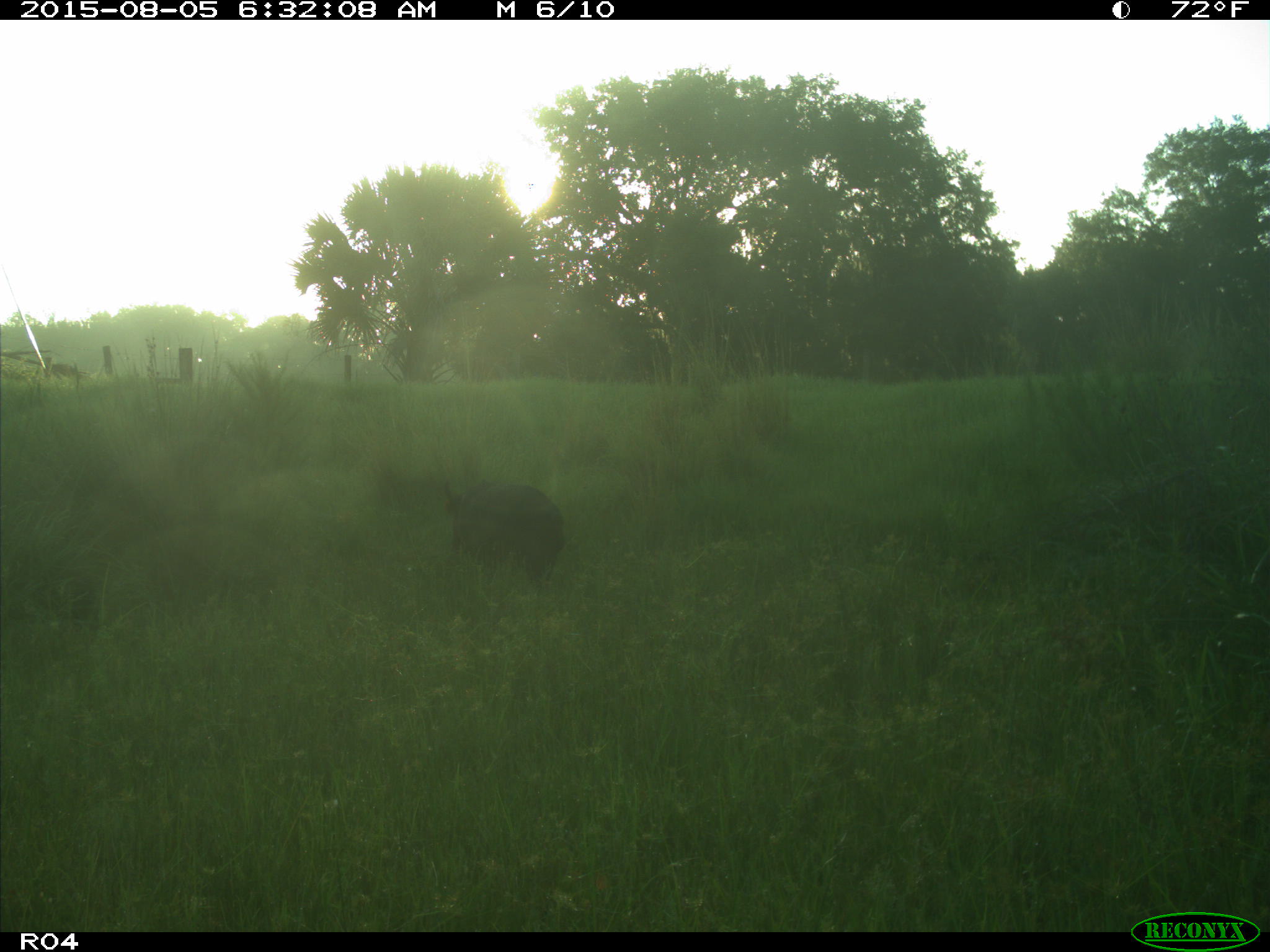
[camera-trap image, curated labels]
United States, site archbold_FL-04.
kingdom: Animalia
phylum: Chordata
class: Mammalia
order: Artiodactyla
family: Suidae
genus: Sus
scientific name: Sus scrofa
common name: wild boar